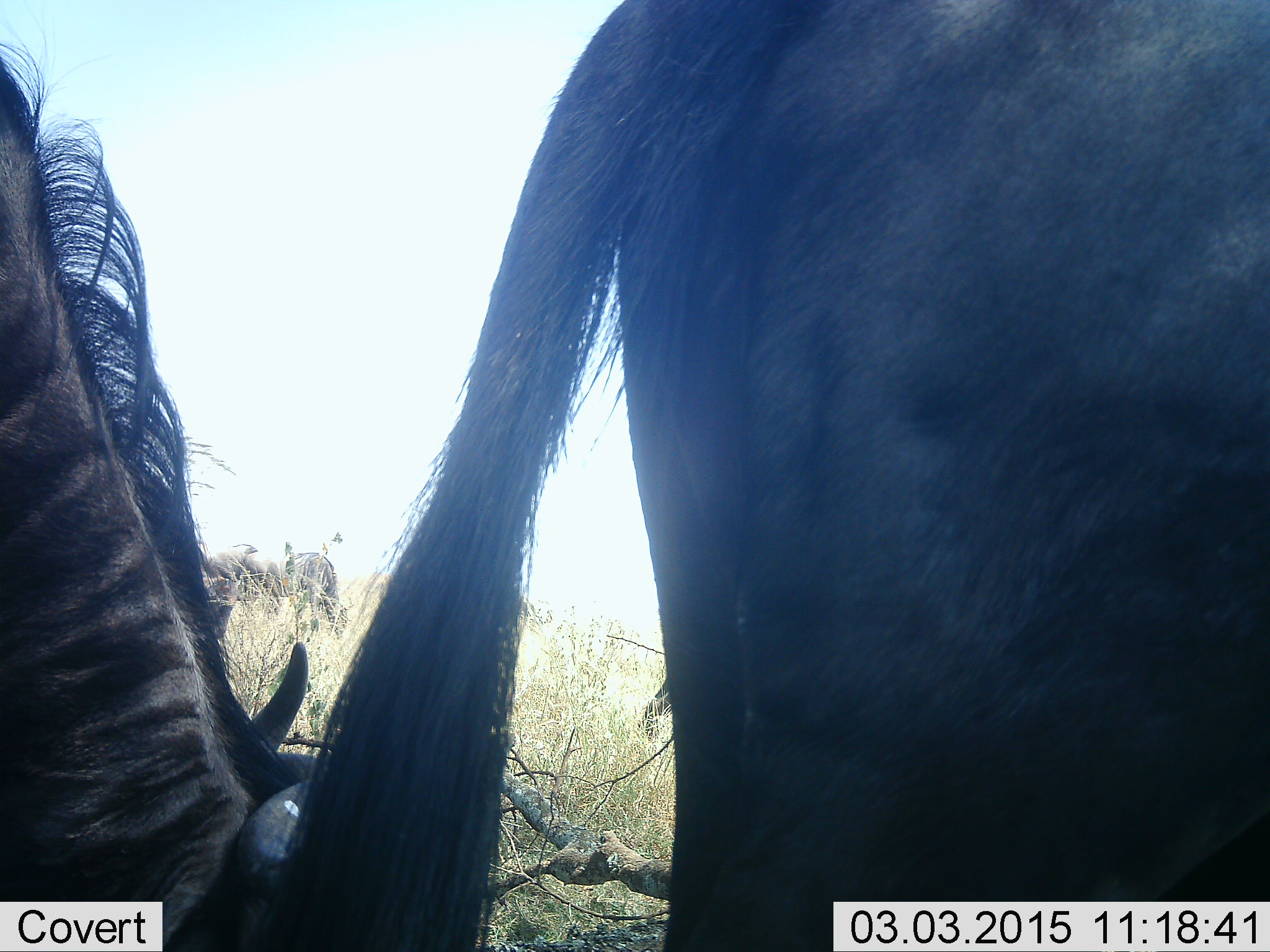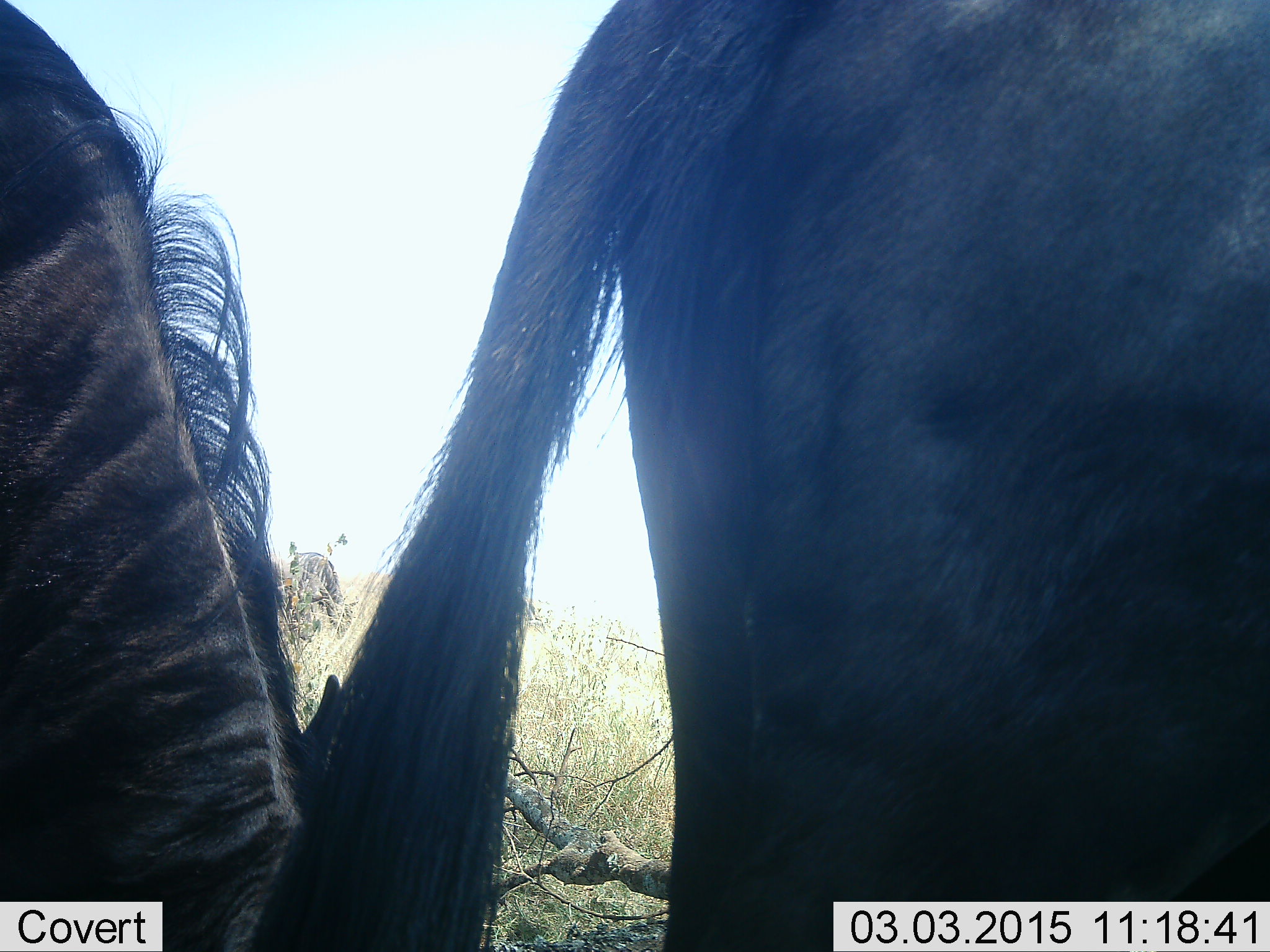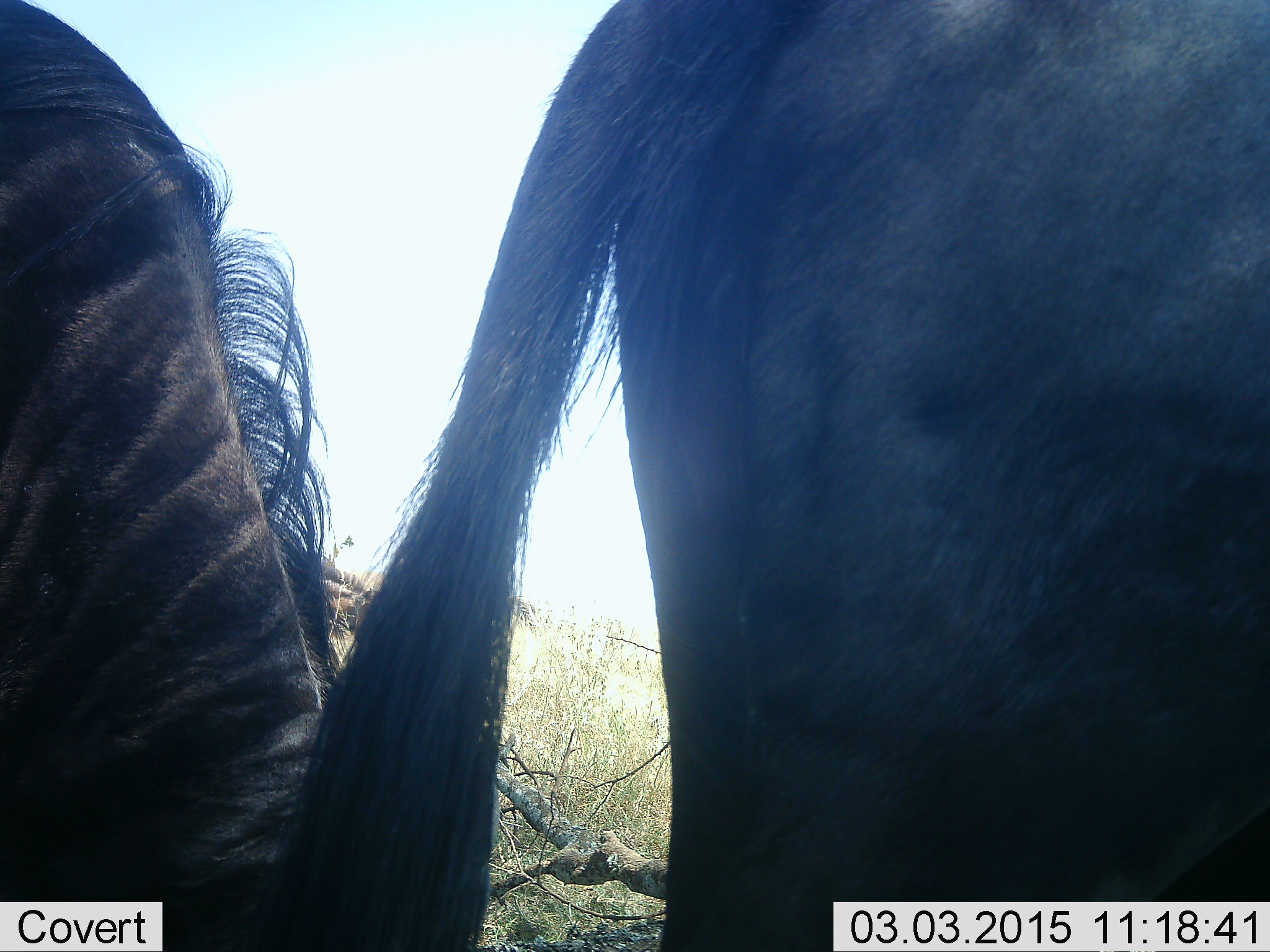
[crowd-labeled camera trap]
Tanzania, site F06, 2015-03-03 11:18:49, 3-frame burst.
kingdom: Animalia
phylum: Chordata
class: Mammalia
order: Artiodactyla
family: Bovidae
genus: Connochaetes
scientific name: Connochaetes taurinus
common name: blue wildebeest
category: wildebeest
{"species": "wildebeest (blue wildebeest) (Connochaetes taurinus)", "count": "2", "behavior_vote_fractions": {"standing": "60%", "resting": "10%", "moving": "10%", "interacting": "0%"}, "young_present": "0%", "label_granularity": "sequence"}